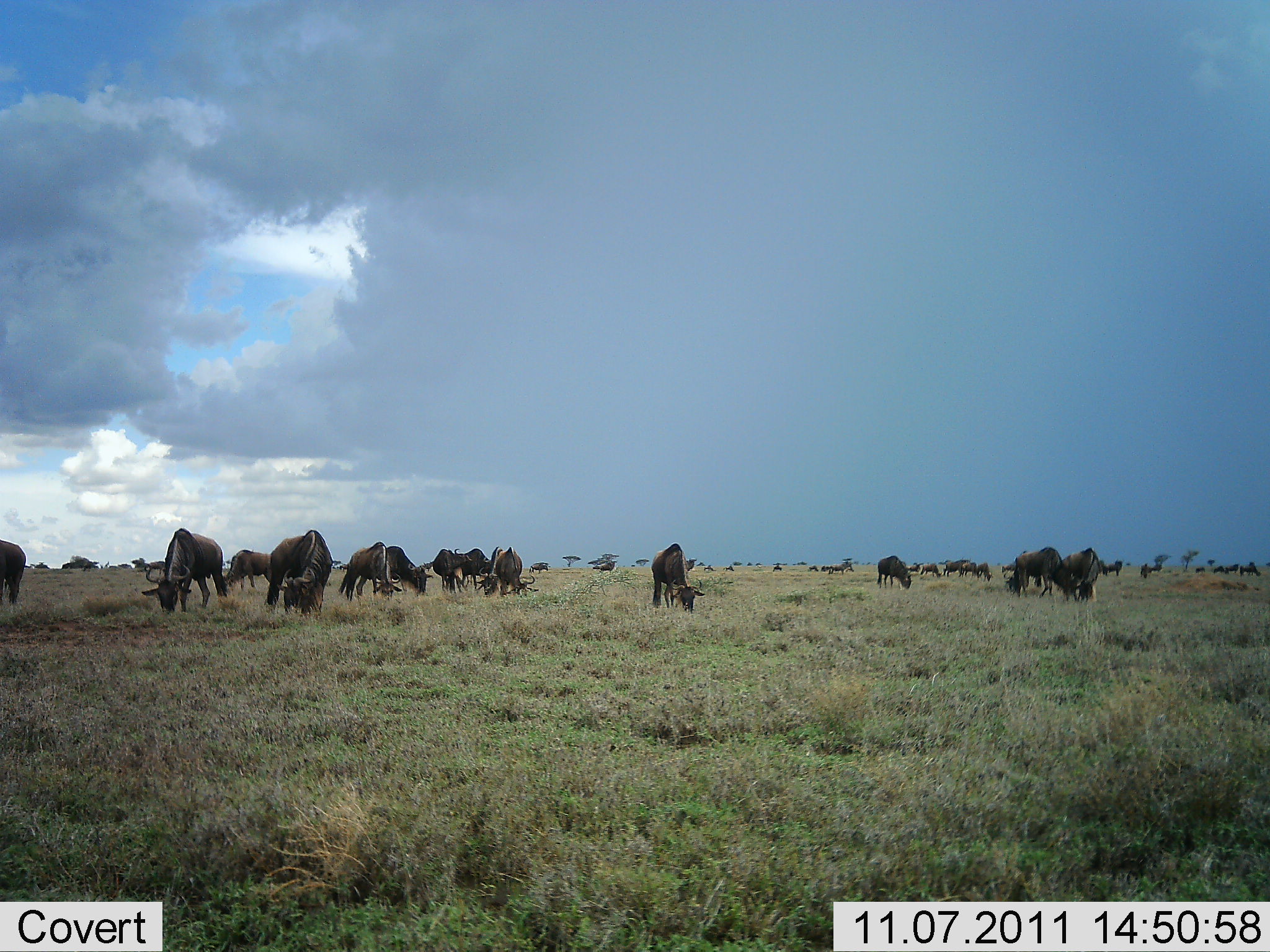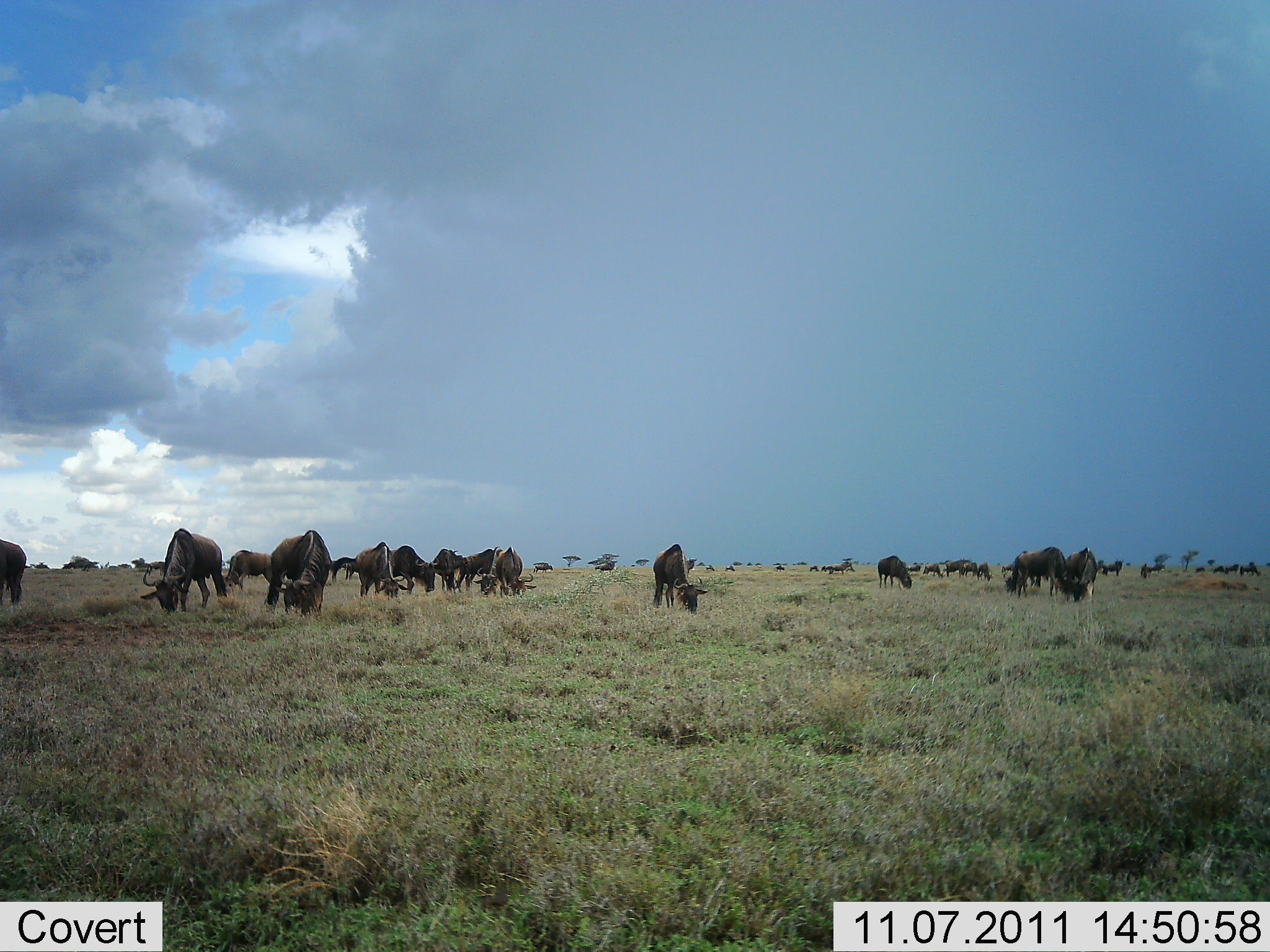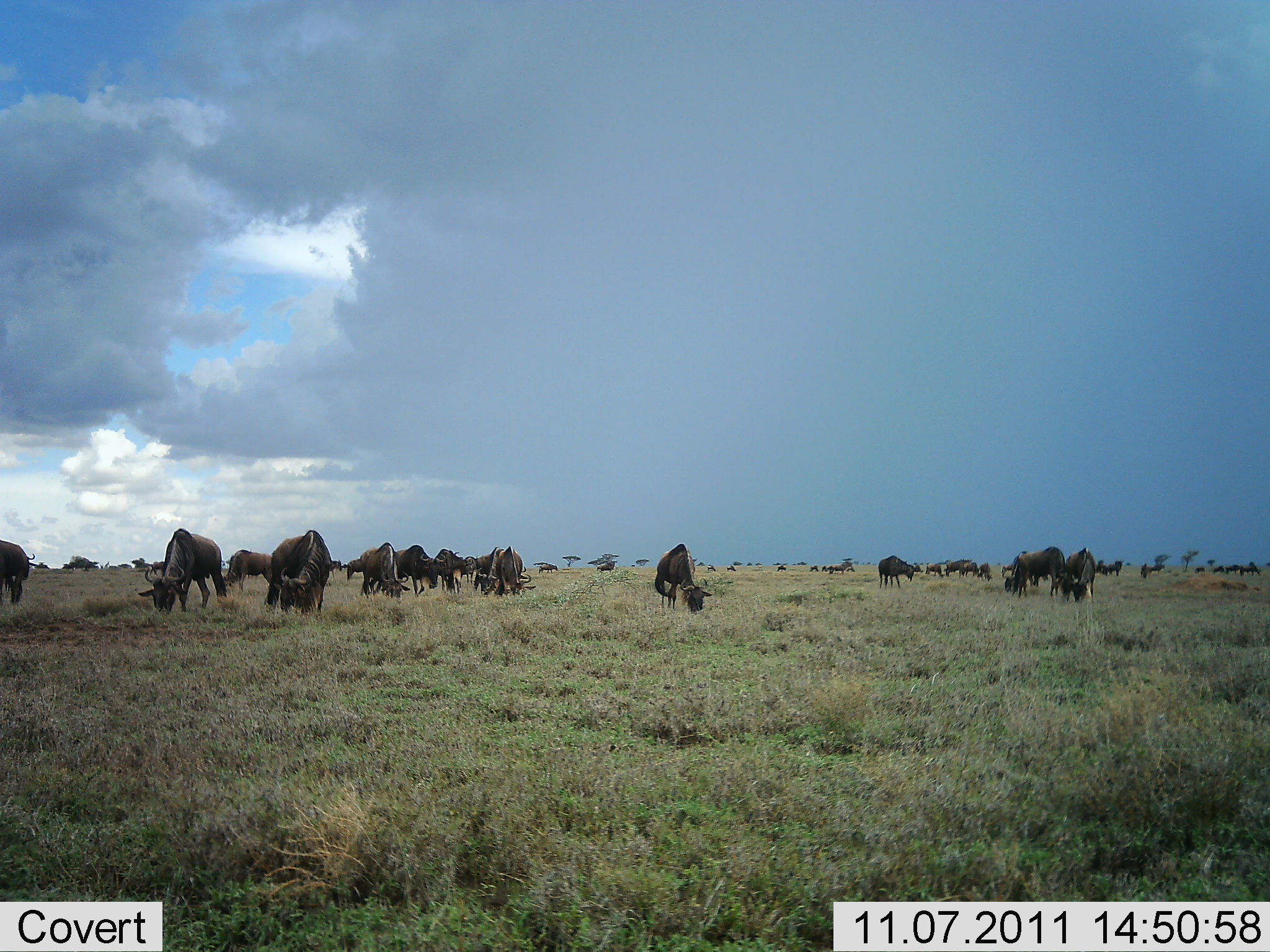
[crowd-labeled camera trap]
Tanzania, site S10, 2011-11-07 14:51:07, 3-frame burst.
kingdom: Animalia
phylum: Chordata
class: Mammalia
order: Artiodactyla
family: Bovidae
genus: Connochaetes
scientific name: Connochaetes taurinus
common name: blue wildebeest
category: wildebeest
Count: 11-50.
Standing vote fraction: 46%.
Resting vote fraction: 0%.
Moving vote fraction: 15%.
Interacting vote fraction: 0%.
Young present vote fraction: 0%.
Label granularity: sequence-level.